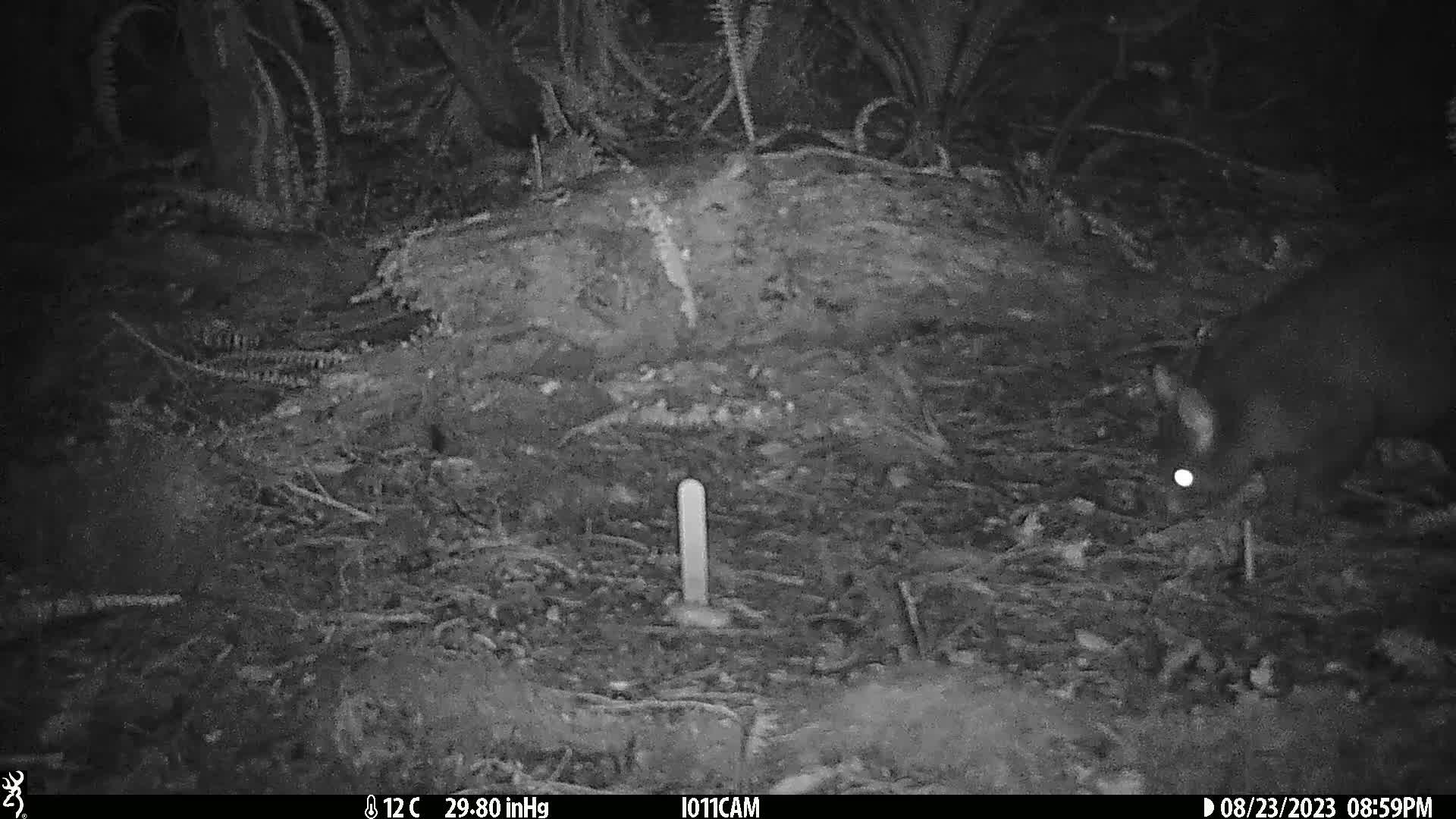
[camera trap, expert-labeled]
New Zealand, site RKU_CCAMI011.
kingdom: Animalia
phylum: Chordata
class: Mammalia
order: Diprotodontia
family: Phalangeridae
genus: Trichosurus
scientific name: Trichosurus vulpecula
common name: common brushtail possum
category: possum